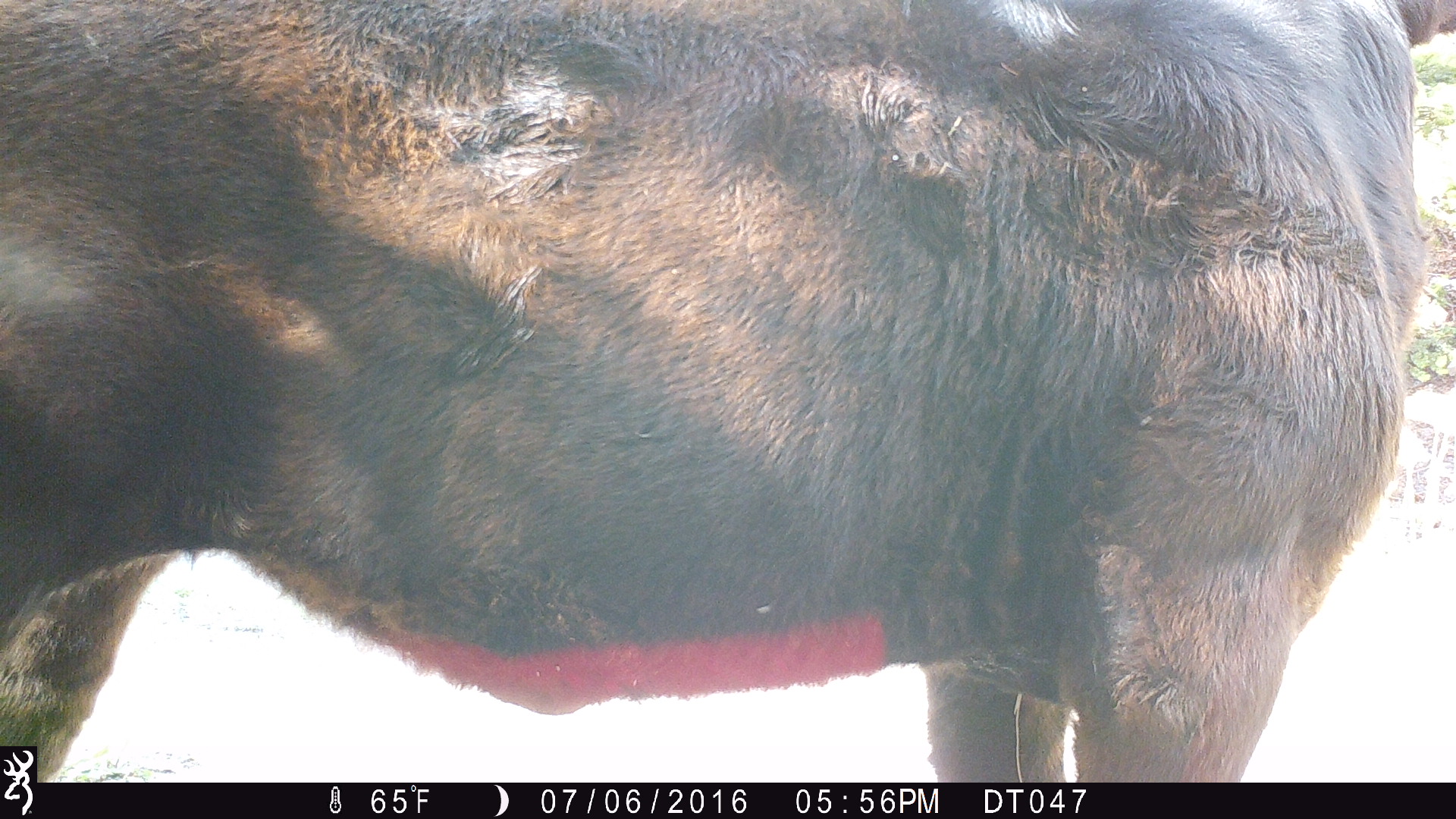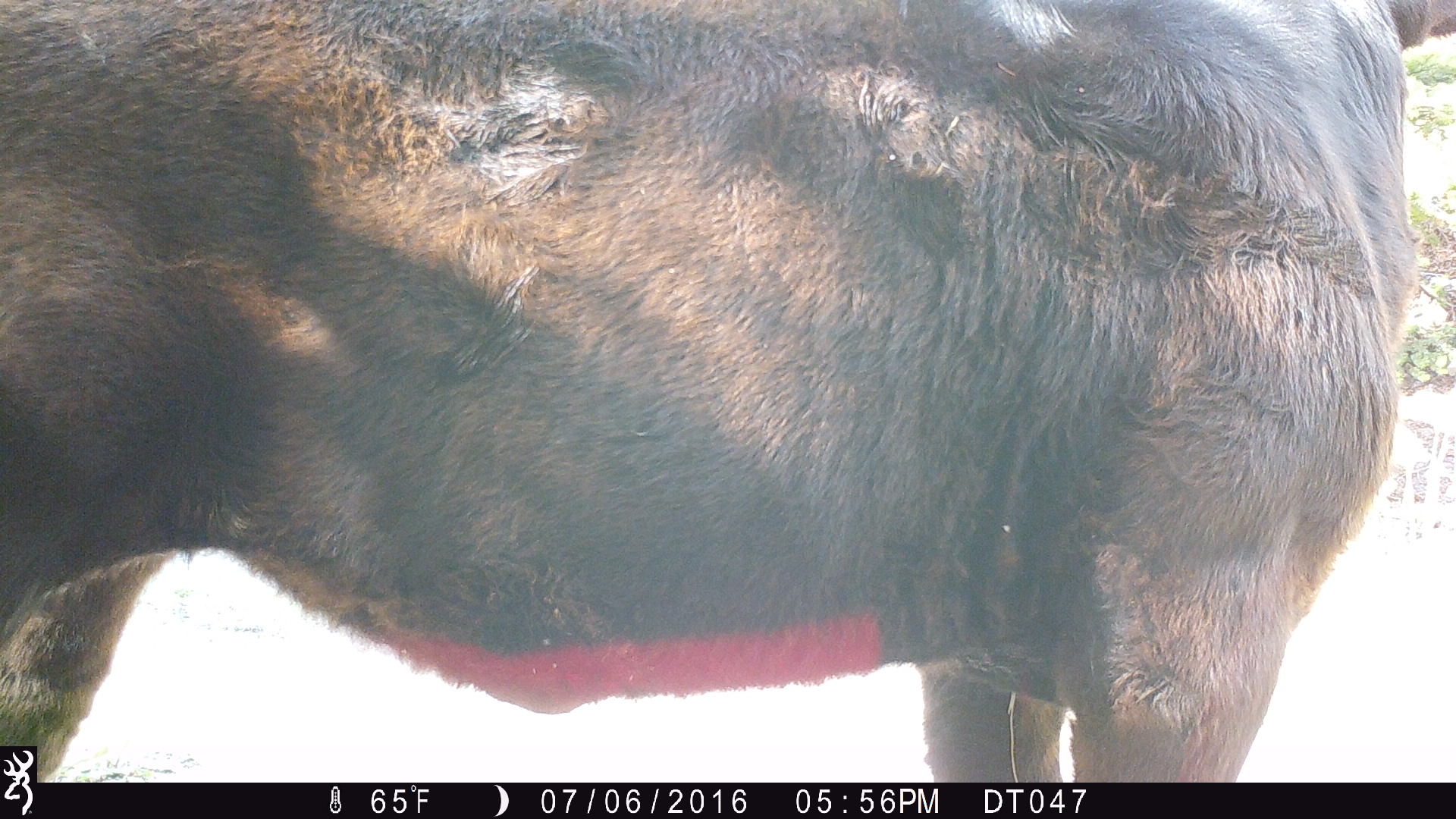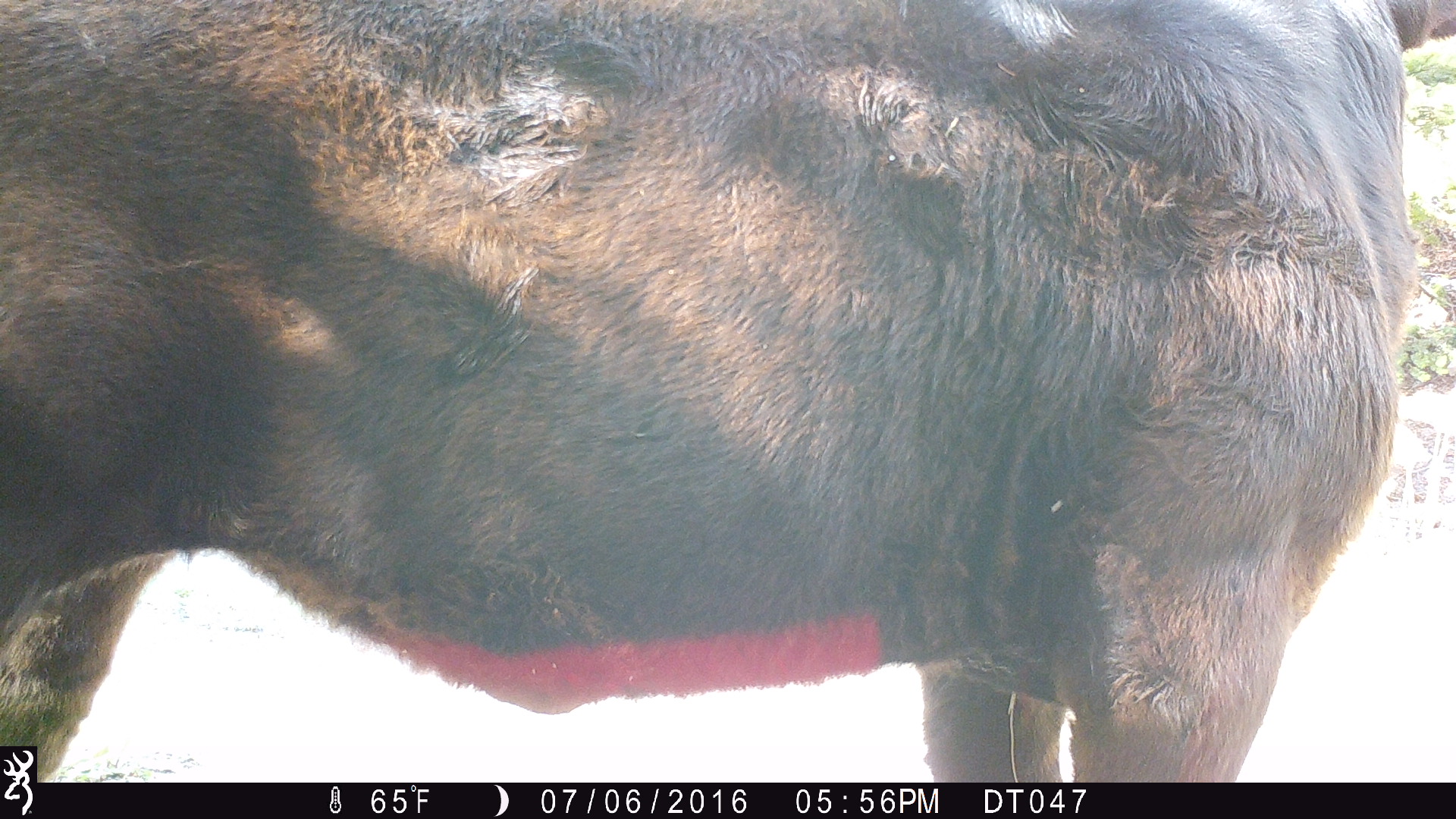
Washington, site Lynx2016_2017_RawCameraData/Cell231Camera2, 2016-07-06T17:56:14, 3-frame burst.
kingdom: Animalia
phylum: Chordata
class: Mammalia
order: Artiodactyla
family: Bovidae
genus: Bos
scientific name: Bos taurus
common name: domestic cattle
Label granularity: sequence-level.